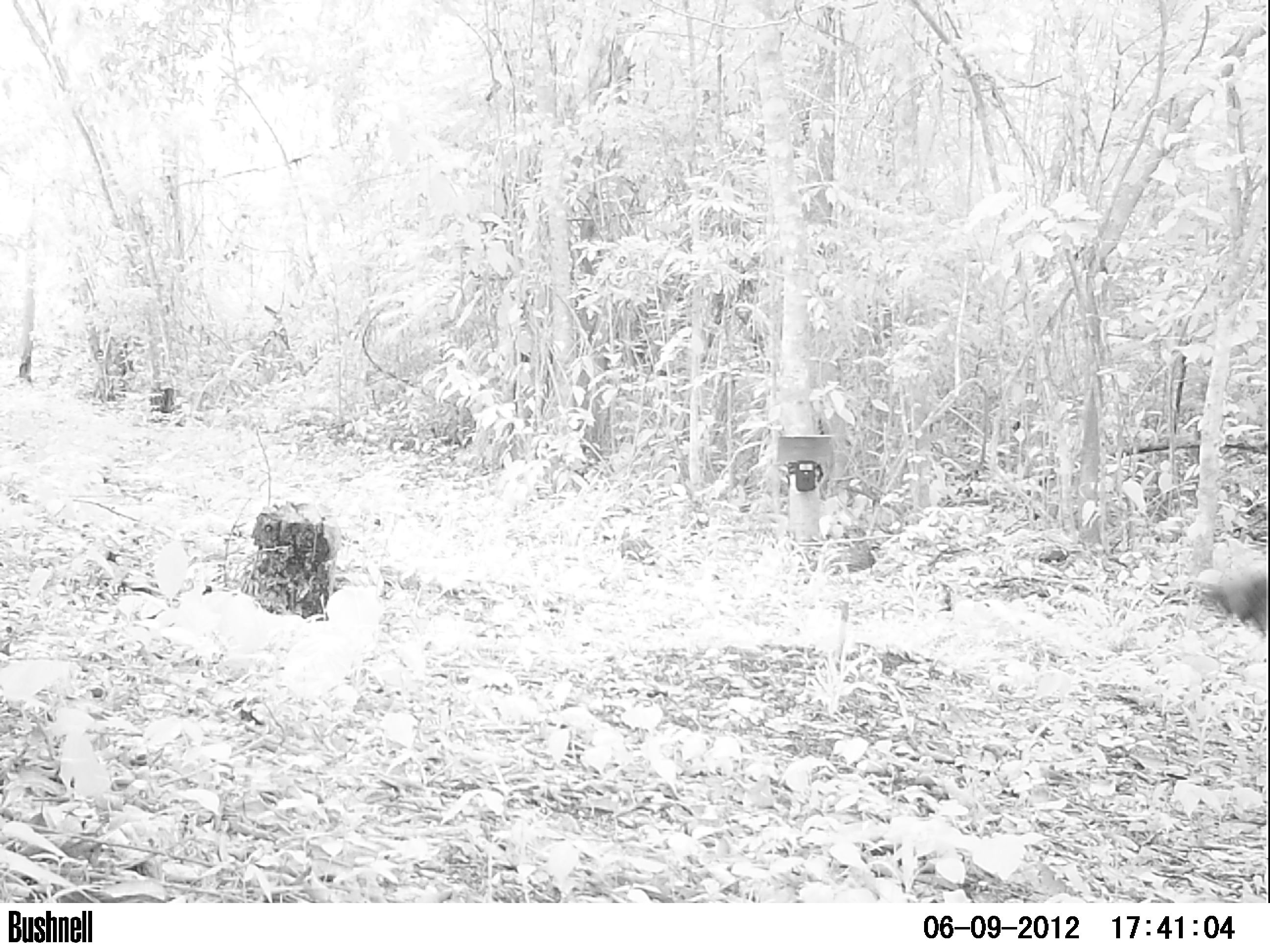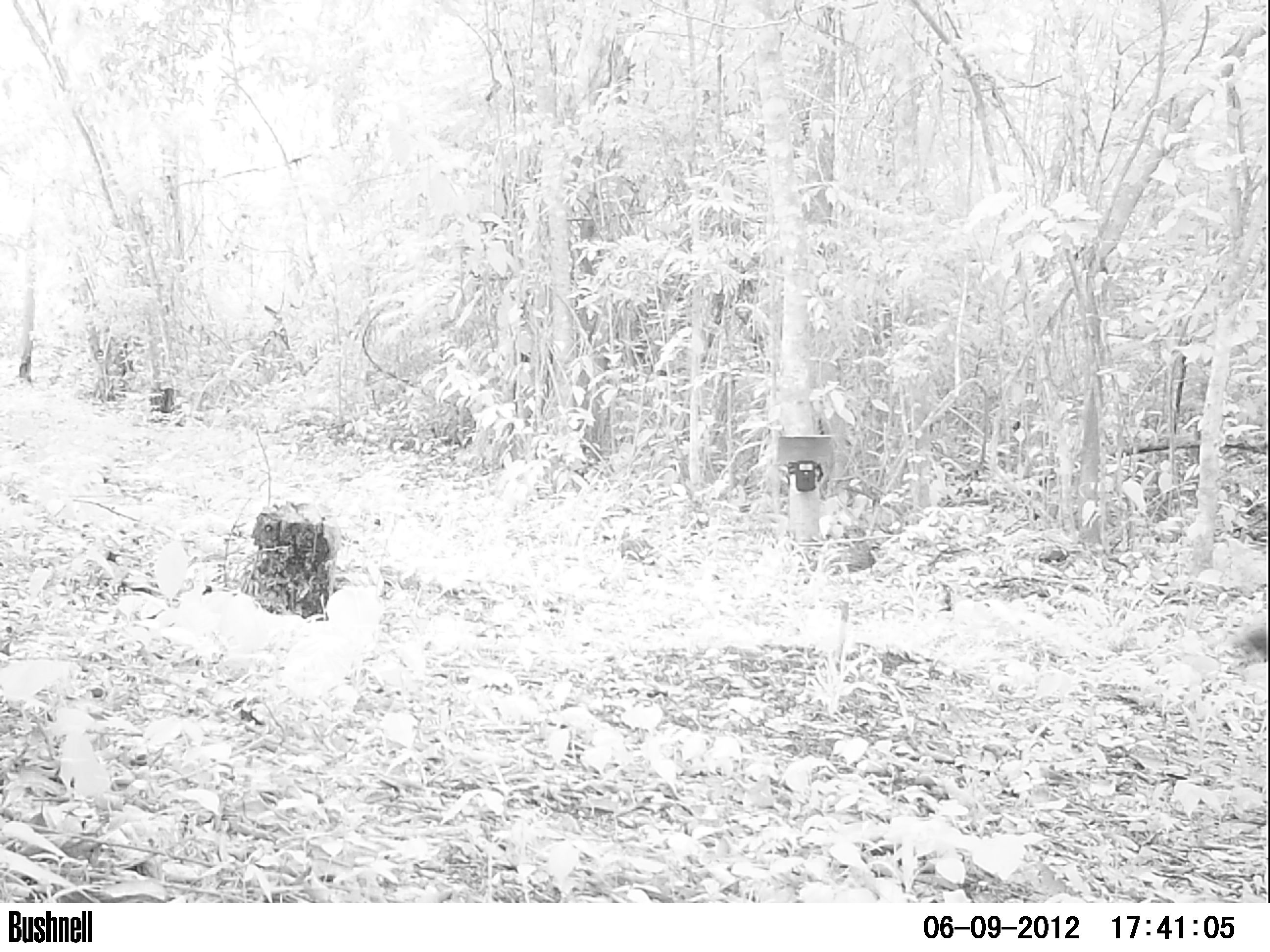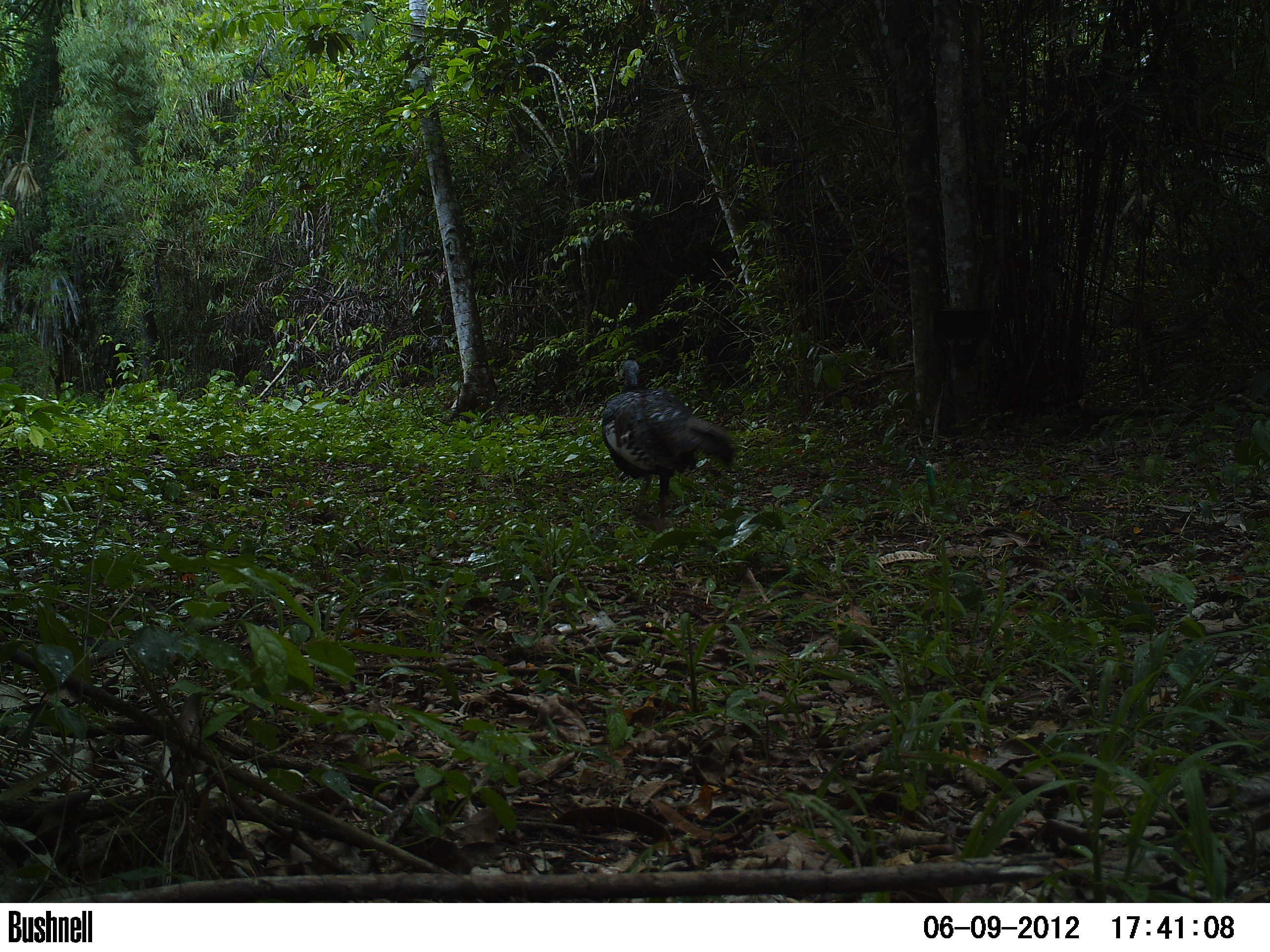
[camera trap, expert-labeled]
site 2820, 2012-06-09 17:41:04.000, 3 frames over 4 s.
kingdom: Animalia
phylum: Chordata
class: Aves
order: Galliformes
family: Phasianidae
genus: Meleagris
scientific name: Meleagris ocellata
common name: ocellated turkey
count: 1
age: adult